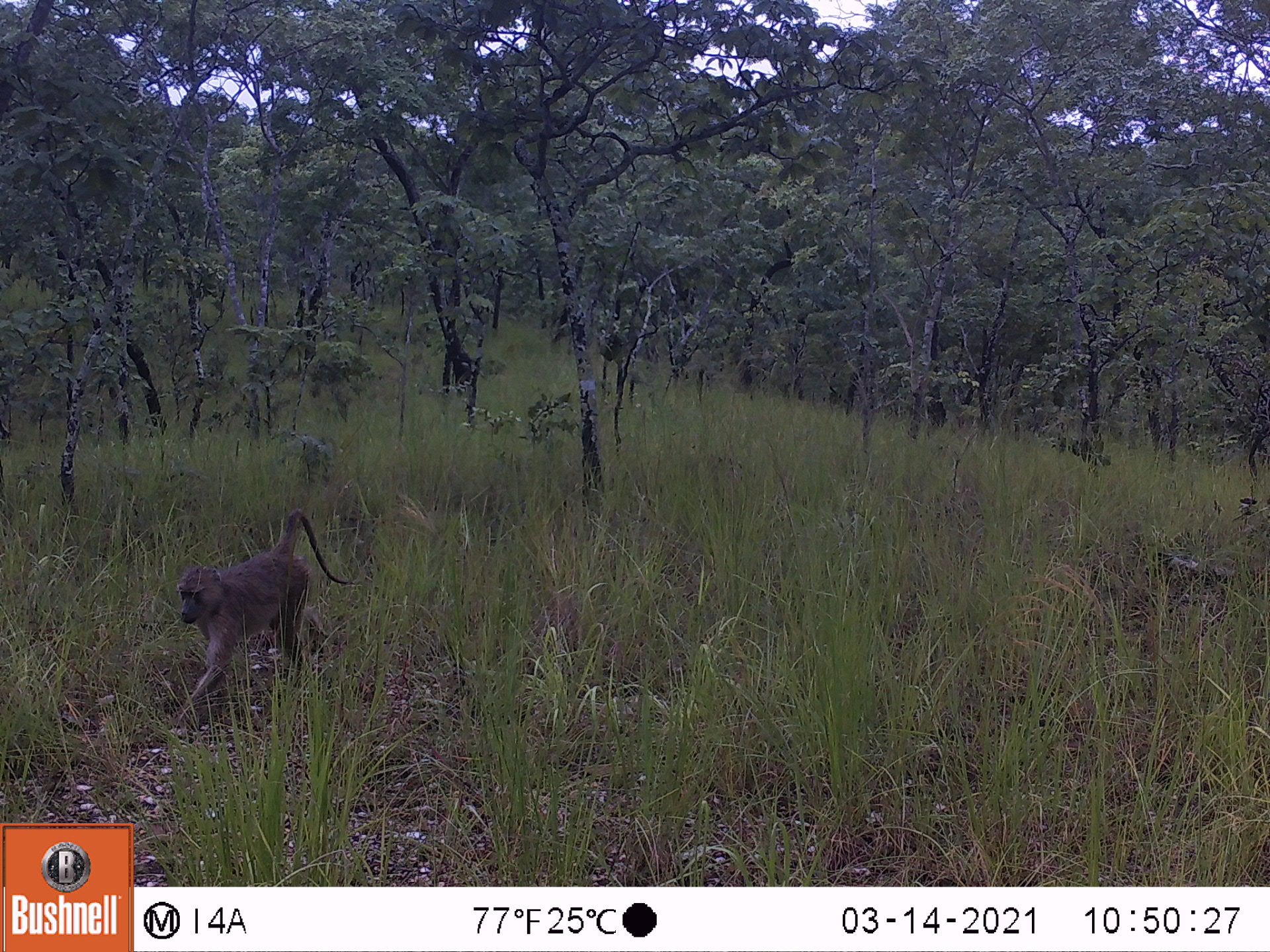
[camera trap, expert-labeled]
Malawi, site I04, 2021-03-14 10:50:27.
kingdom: Animalia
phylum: Chordata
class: Mammalia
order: Primates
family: Cercopithecidae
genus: Papio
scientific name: Papio cynocephalus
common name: yellow baboon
Yellow baboon (Papio cynocephalus), count 1.